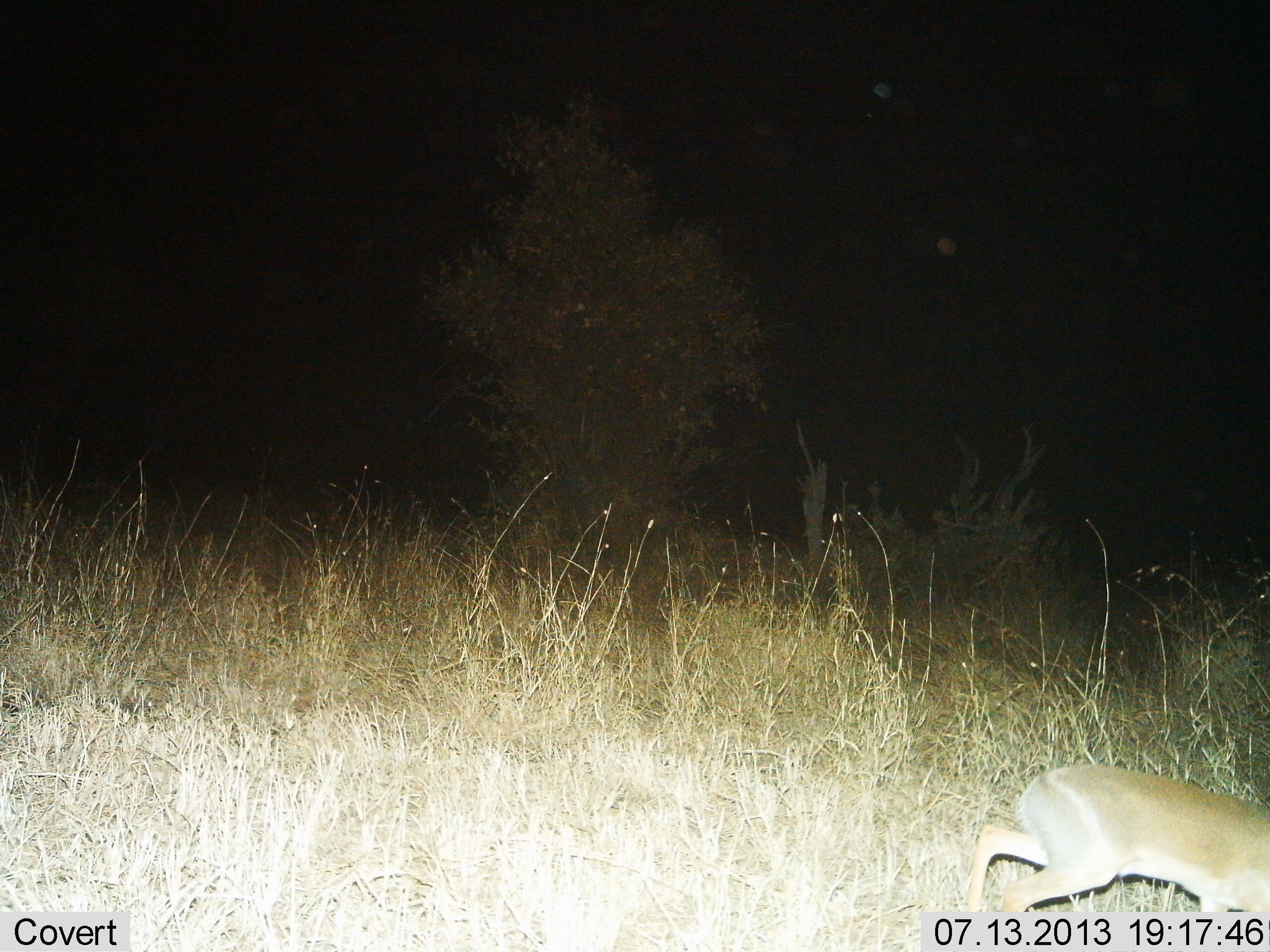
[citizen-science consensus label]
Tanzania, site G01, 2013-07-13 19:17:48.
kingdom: Animalia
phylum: Chordata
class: Mammalia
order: Artiodactyla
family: Bovidae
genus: Madoqua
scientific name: Madoqua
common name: dikdik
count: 1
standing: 6%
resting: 0%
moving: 89%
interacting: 0%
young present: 0%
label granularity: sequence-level